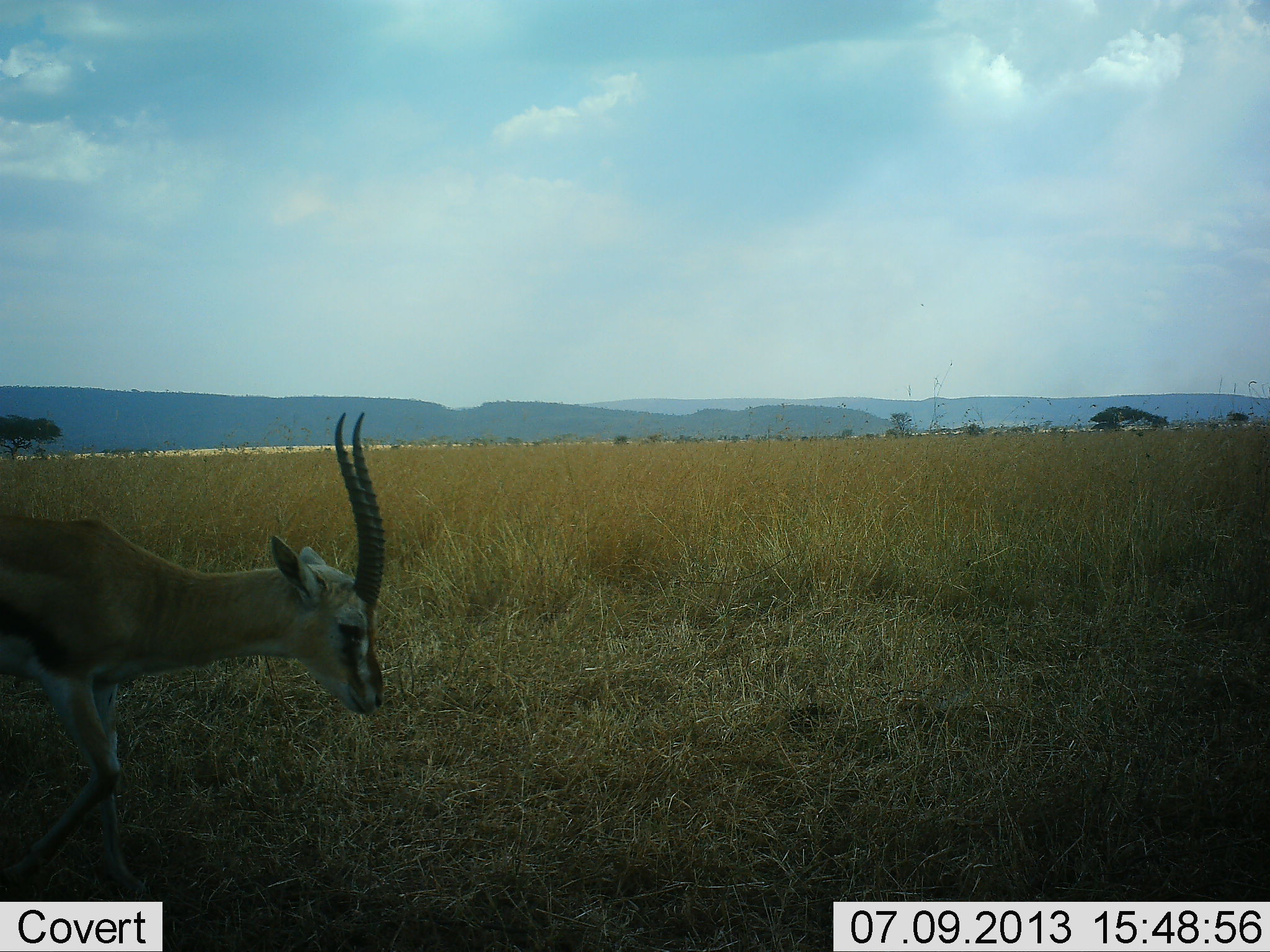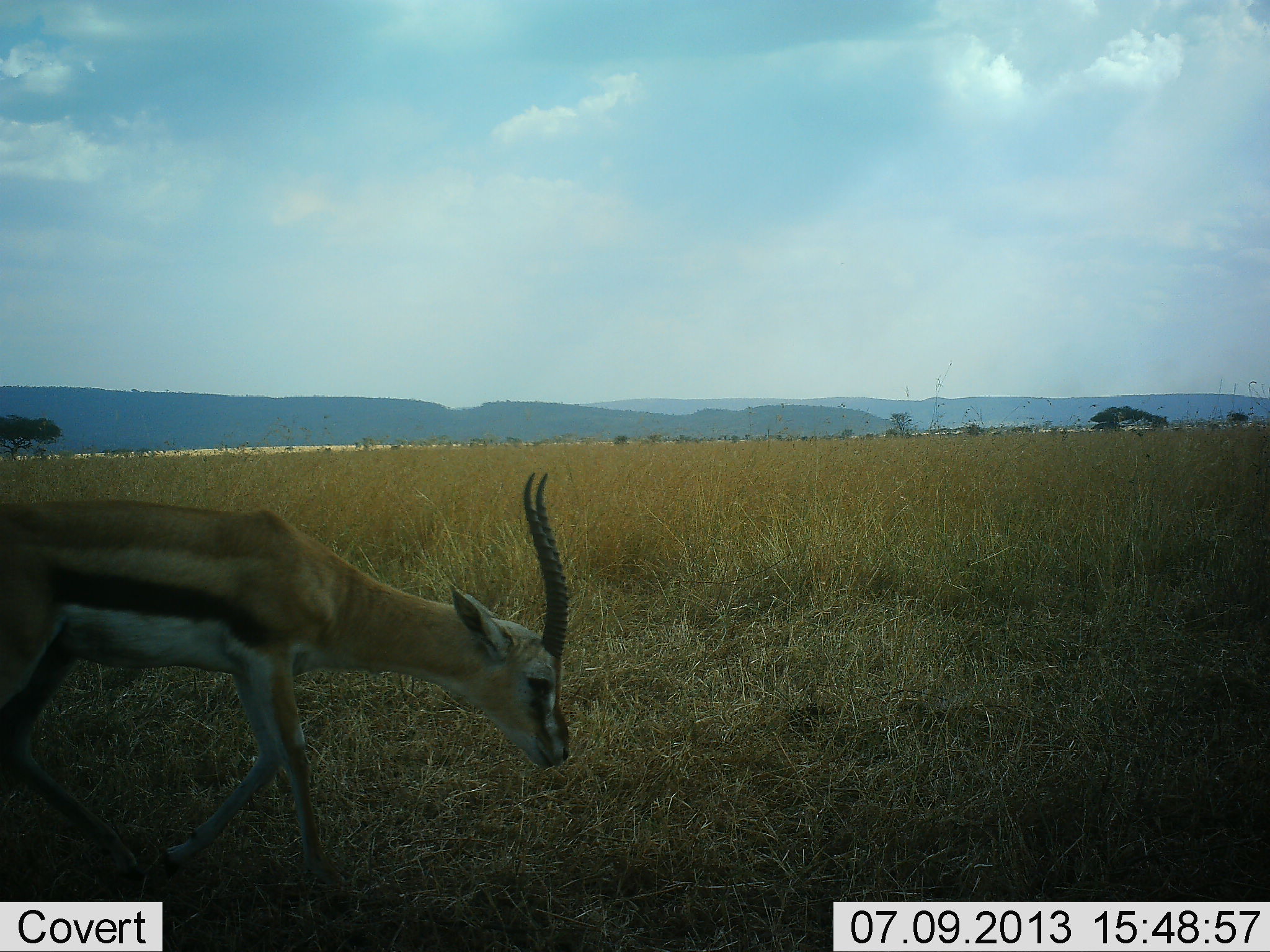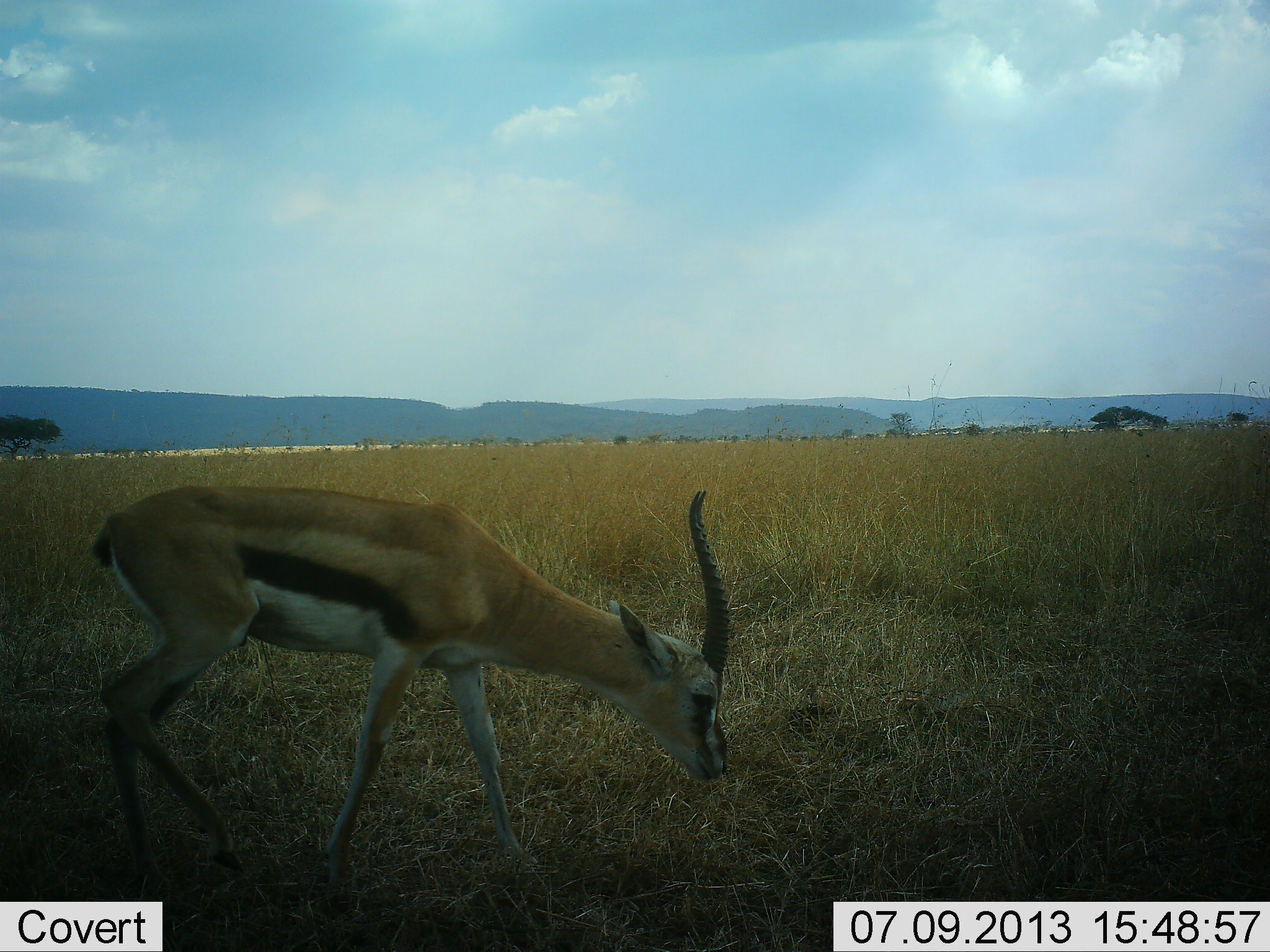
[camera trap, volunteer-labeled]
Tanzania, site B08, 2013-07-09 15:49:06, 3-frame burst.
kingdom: Animalia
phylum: Chordata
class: Mammalia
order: Artiodactyla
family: Bovidae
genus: Eudorcas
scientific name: Eudorcas thomsonii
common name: thomson's gazelle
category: gazellethomsons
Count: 1.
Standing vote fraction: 8%.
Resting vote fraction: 0%.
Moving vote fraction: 77%.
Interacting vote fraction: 0%.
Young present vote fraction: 0%.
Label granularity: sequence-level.